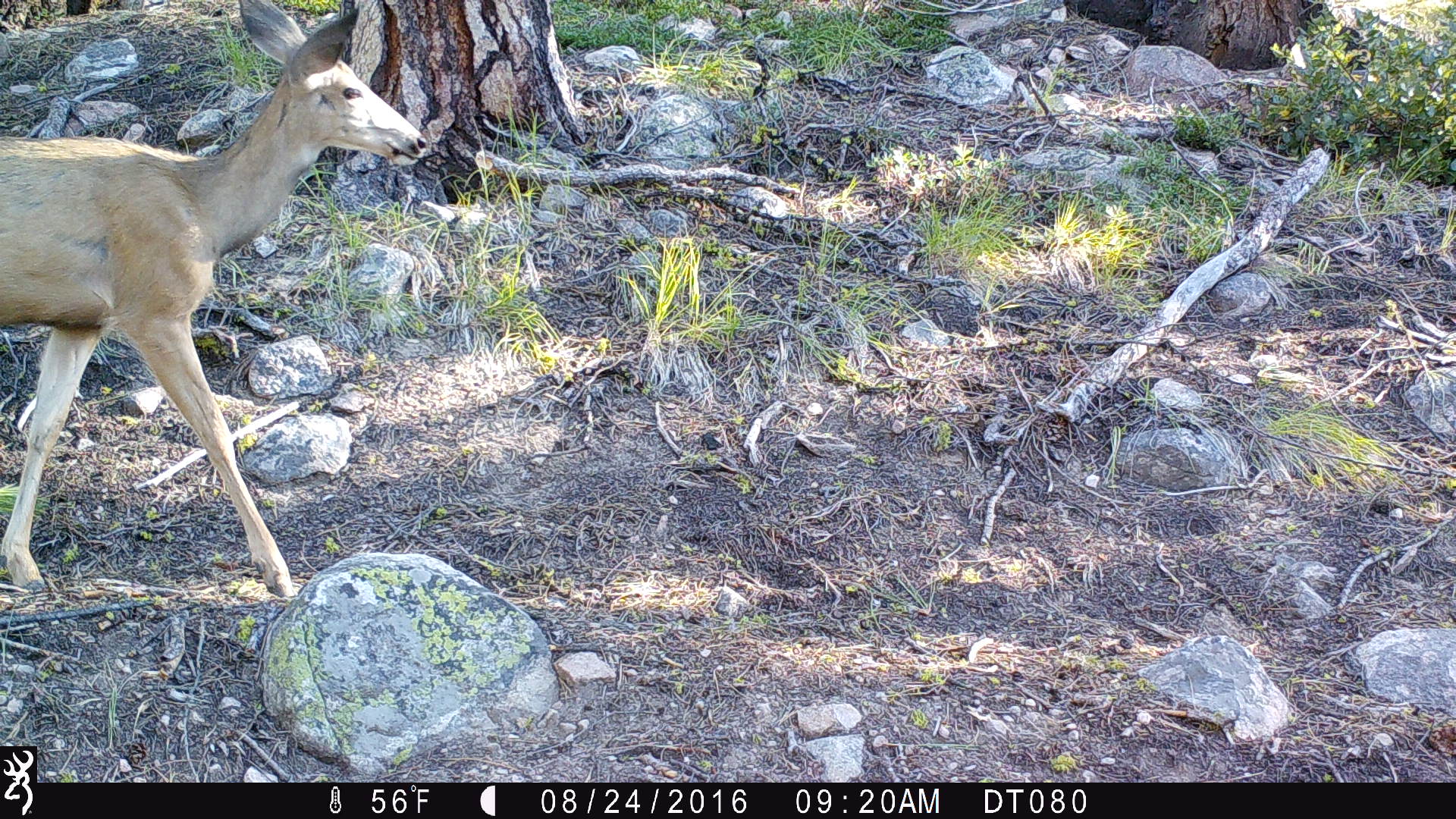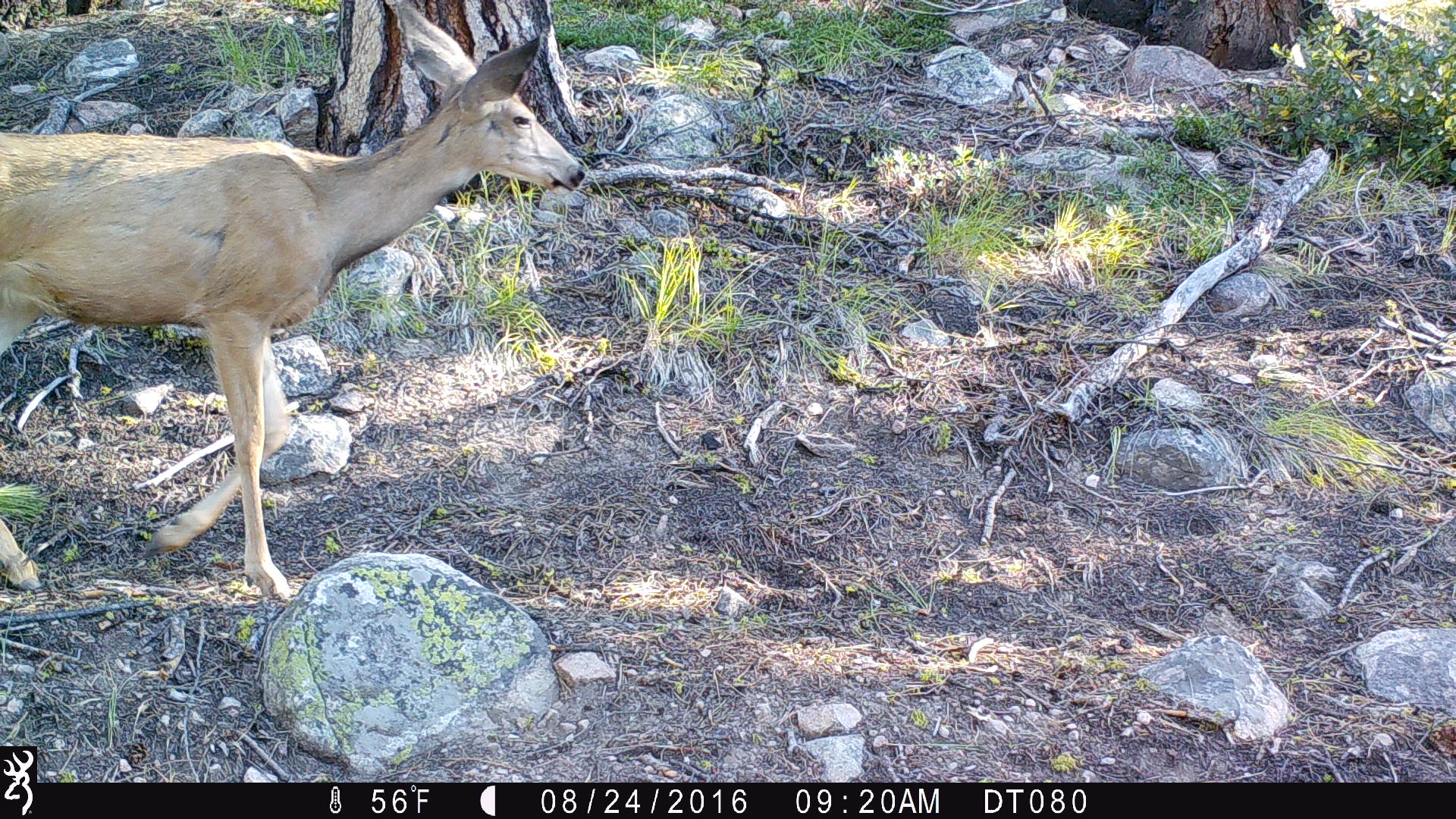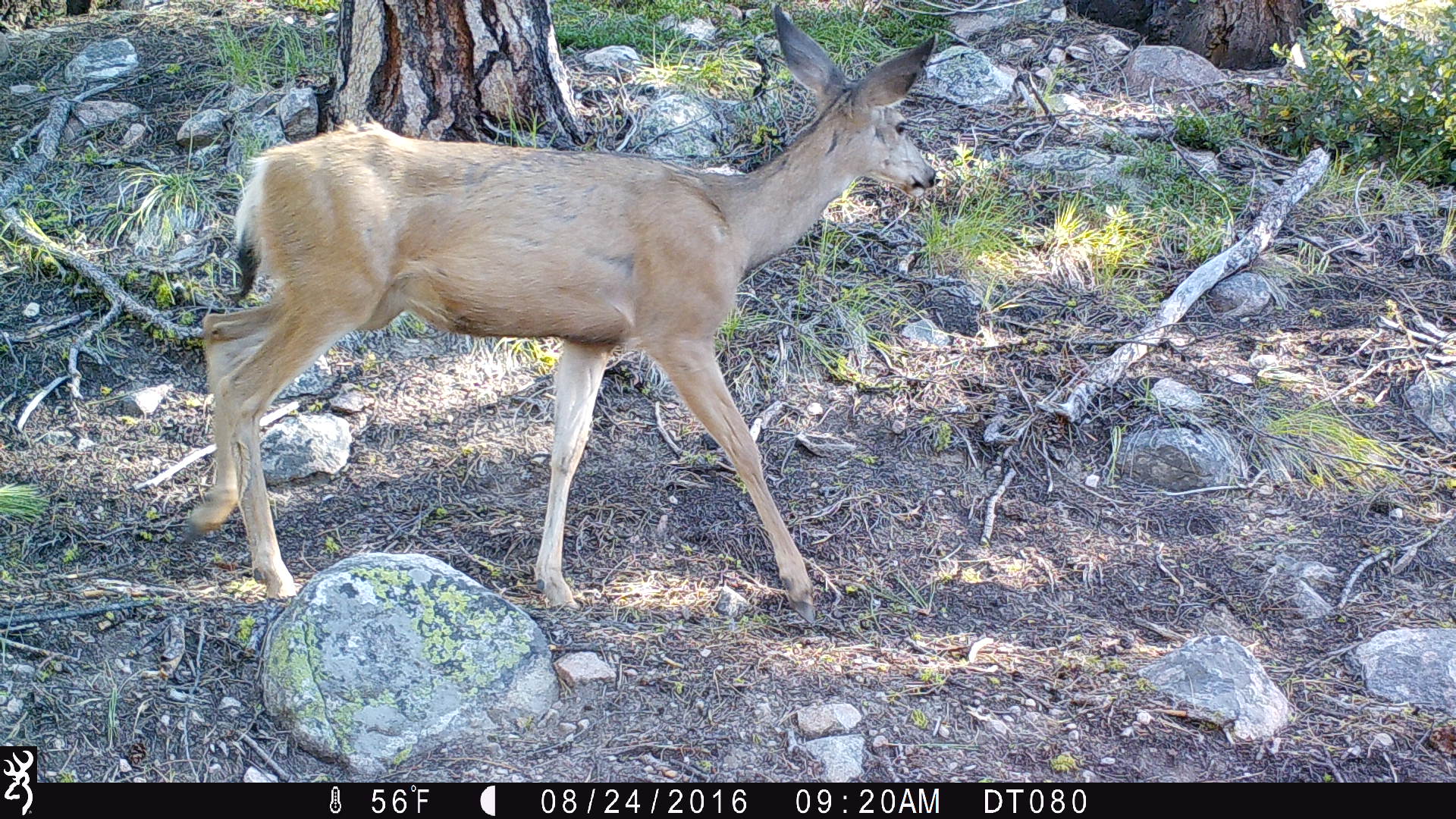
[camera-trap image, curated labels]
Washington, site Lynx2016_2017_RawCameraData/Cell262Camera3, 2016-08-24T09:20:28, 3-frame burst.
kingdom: Animalia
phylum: Chordata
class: Mammalia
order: Artiodactyla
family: Cervidae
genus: Odocoileus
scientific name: Odocoileus hemionus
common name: mule deer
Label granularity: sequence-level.